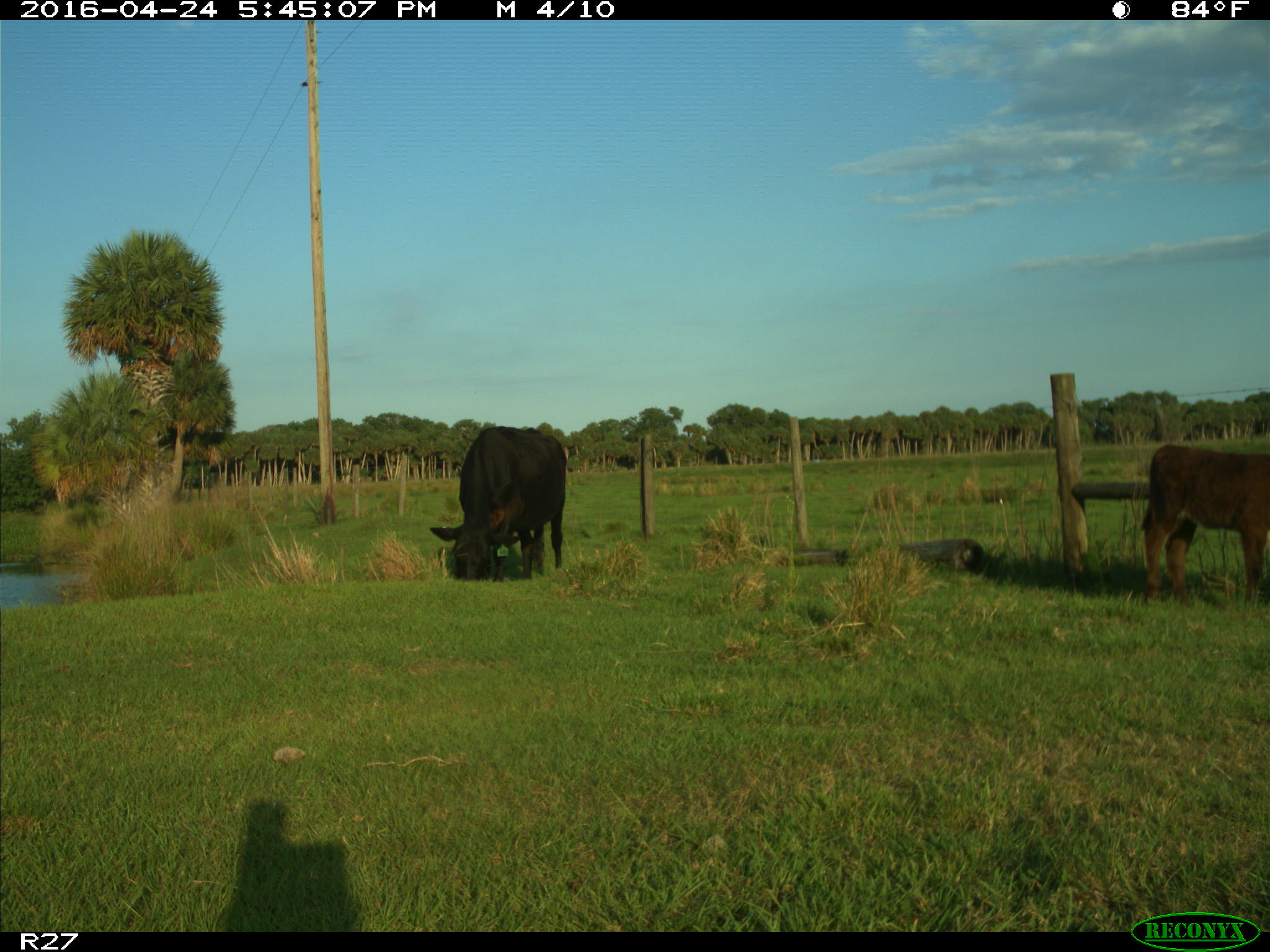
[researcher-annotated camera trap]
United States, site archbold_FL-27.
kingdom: Animalia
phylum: Chordata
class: Mammalia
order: Artiodactyla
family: Bovidae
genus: Bos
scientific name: Bos taurus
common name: domestic cow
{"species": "Bos taurus (domestic cow)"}